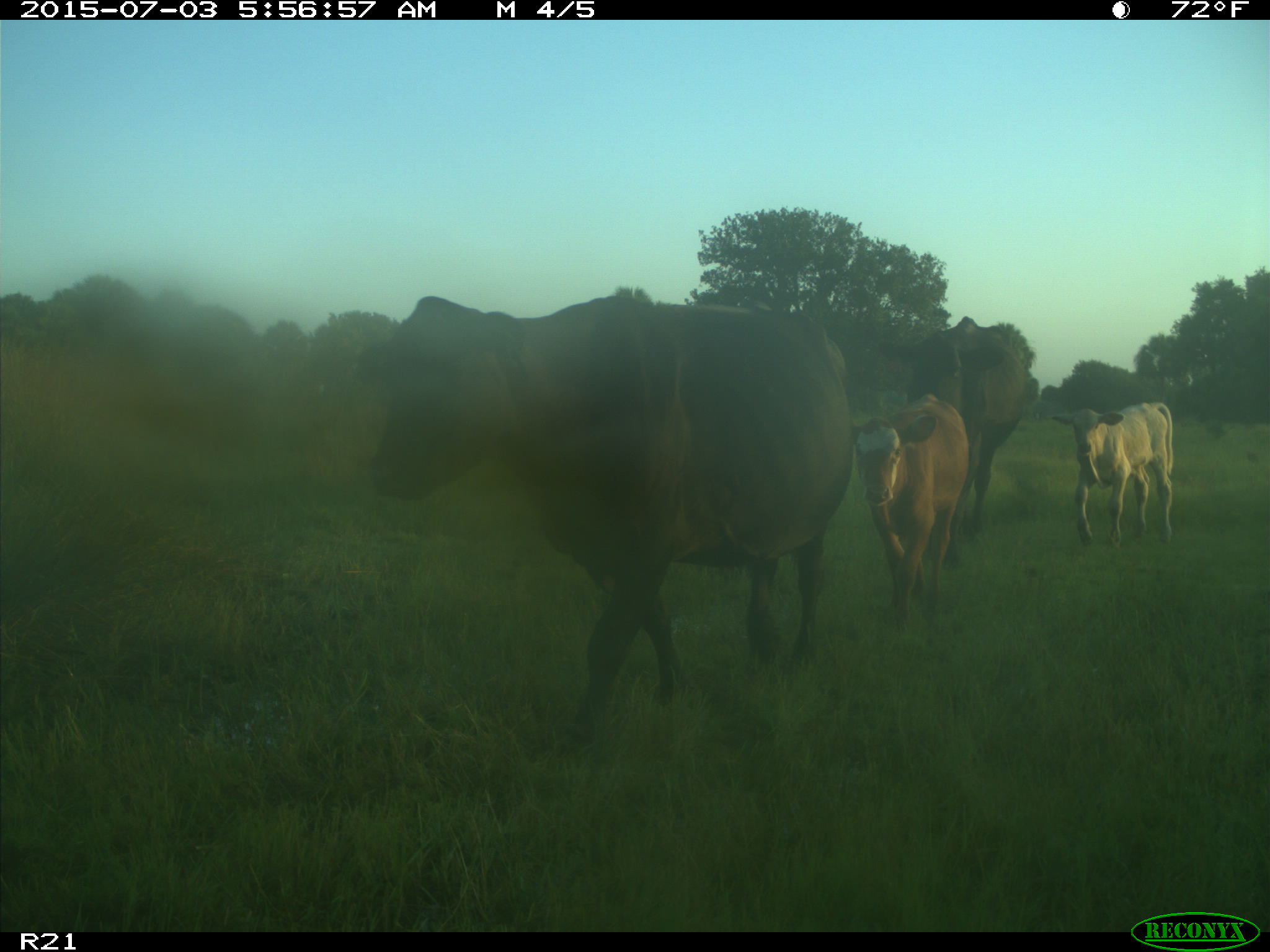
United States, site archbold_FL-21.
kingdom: Animalia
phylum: Chordata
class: Mammalia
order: Artiodactyla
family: Bovidae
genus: Bos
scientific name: Bos taurus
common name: domestic cow